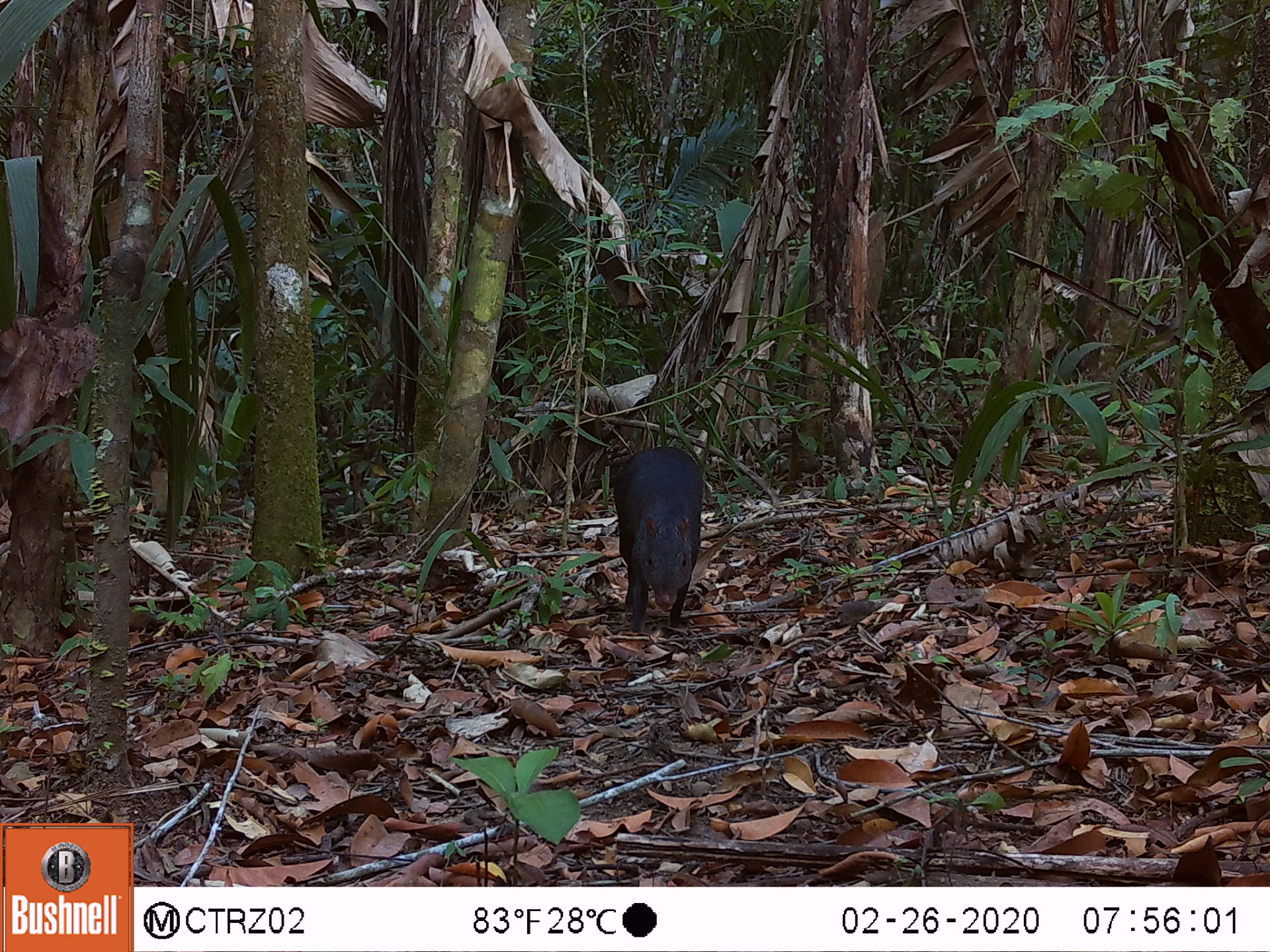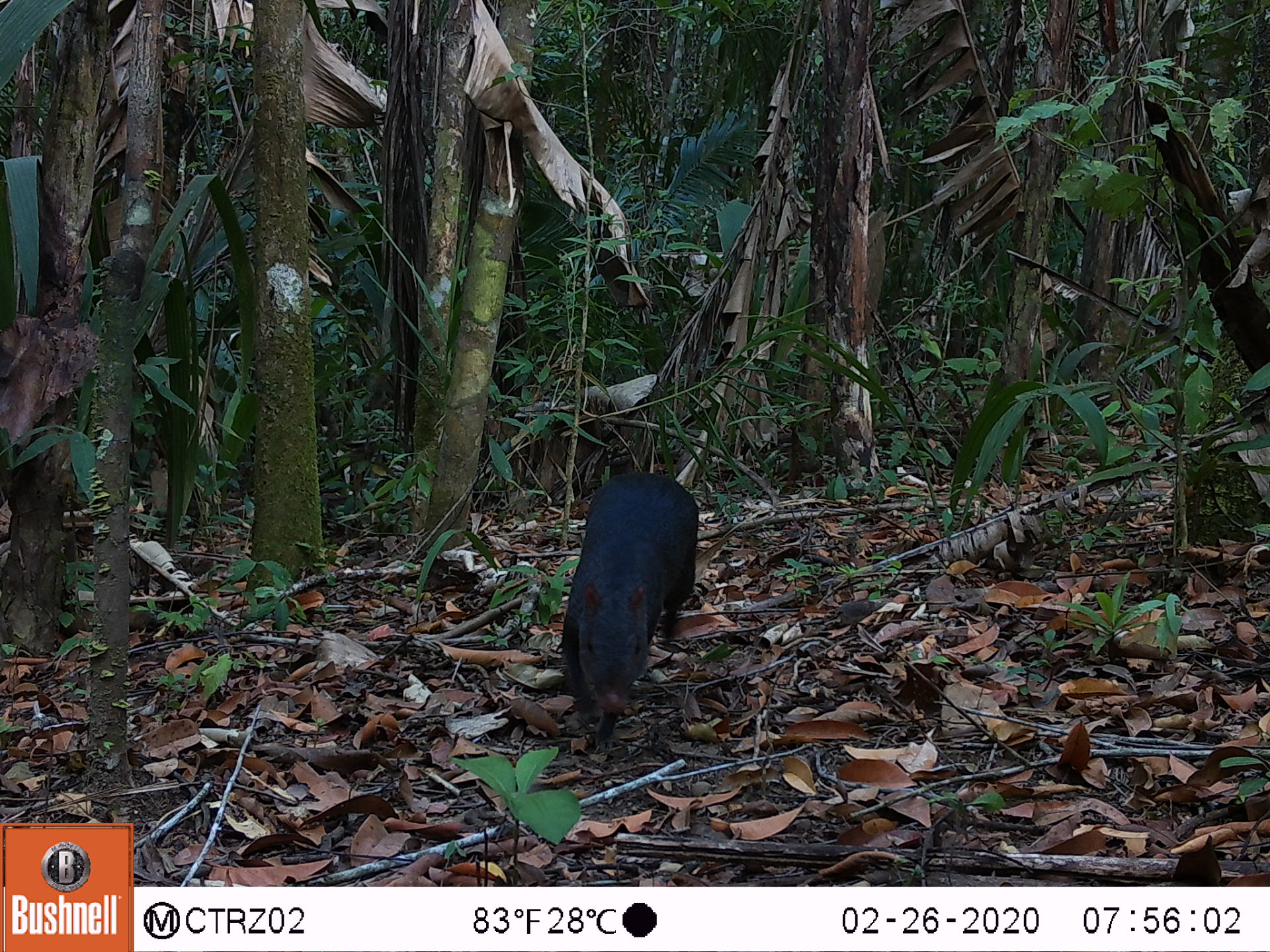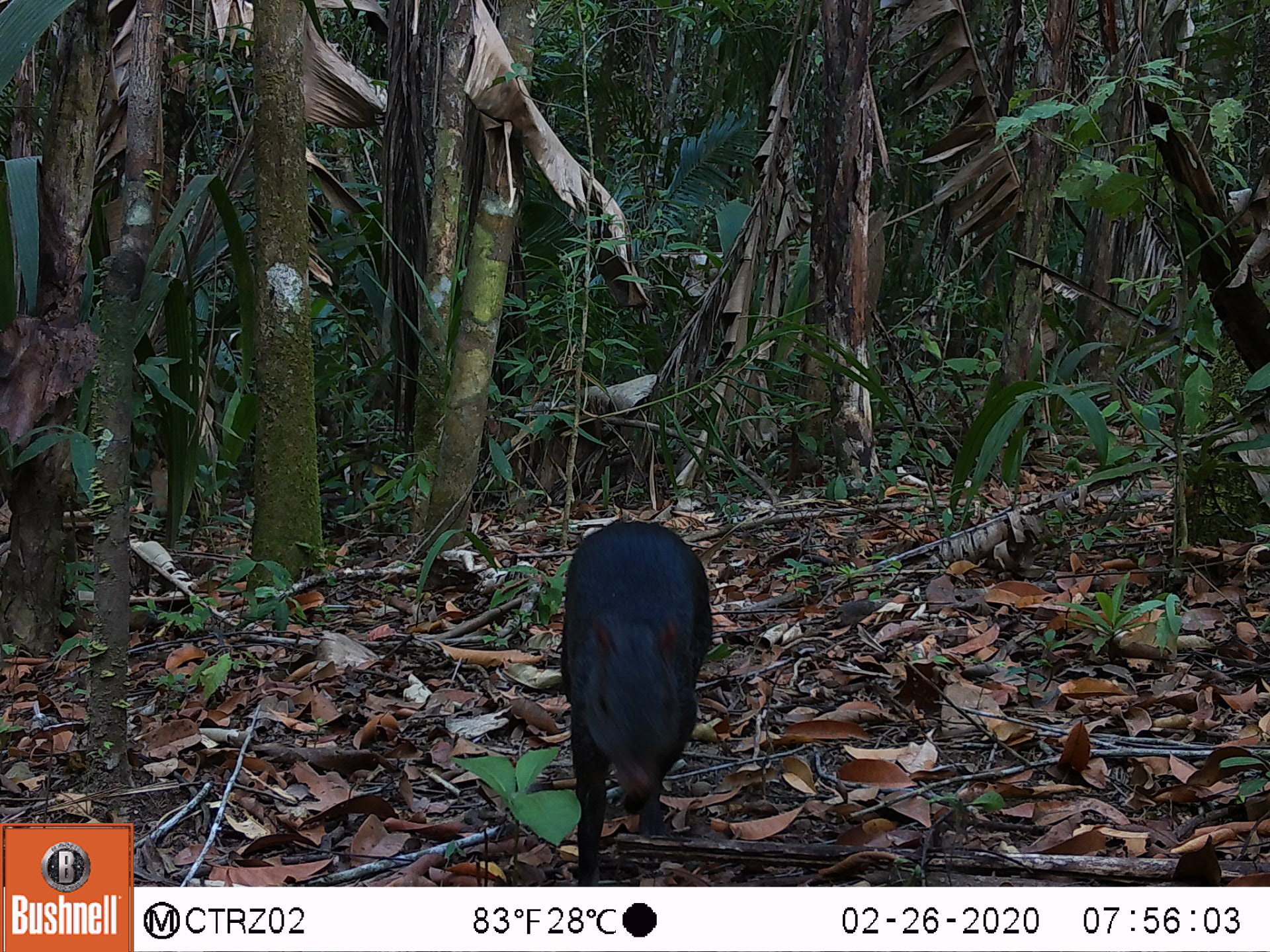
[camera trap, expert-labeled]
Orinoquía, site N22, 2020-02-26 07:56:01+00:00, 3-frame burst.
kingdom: Animalia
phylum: Chordata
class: Mammalia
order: Rodentia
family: Dasyproctidae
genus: Dasyprocta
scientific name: Dasyprocta fuliginosa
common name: black agouti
Black agouti (Dasyprocta fuliginosa).